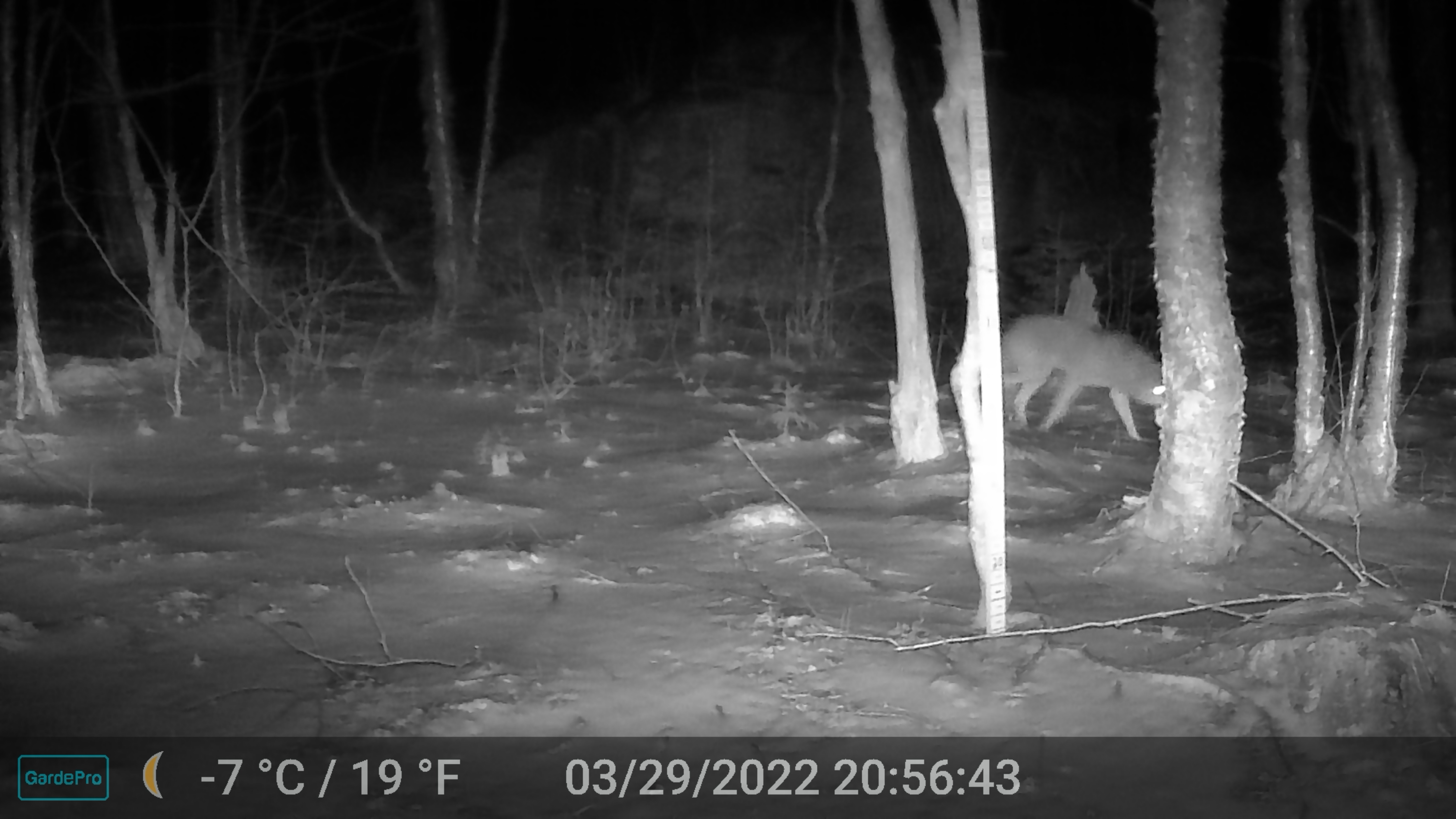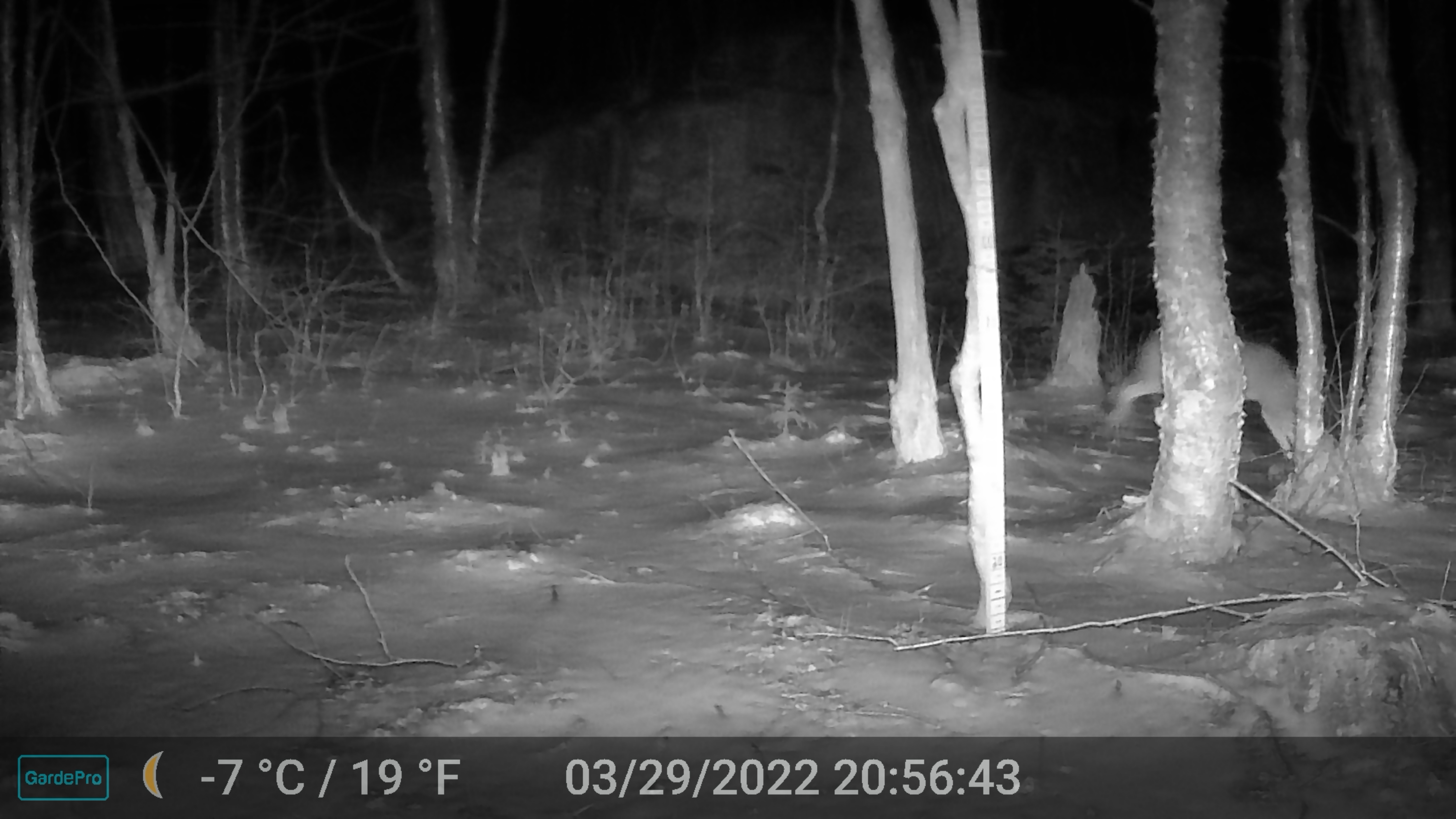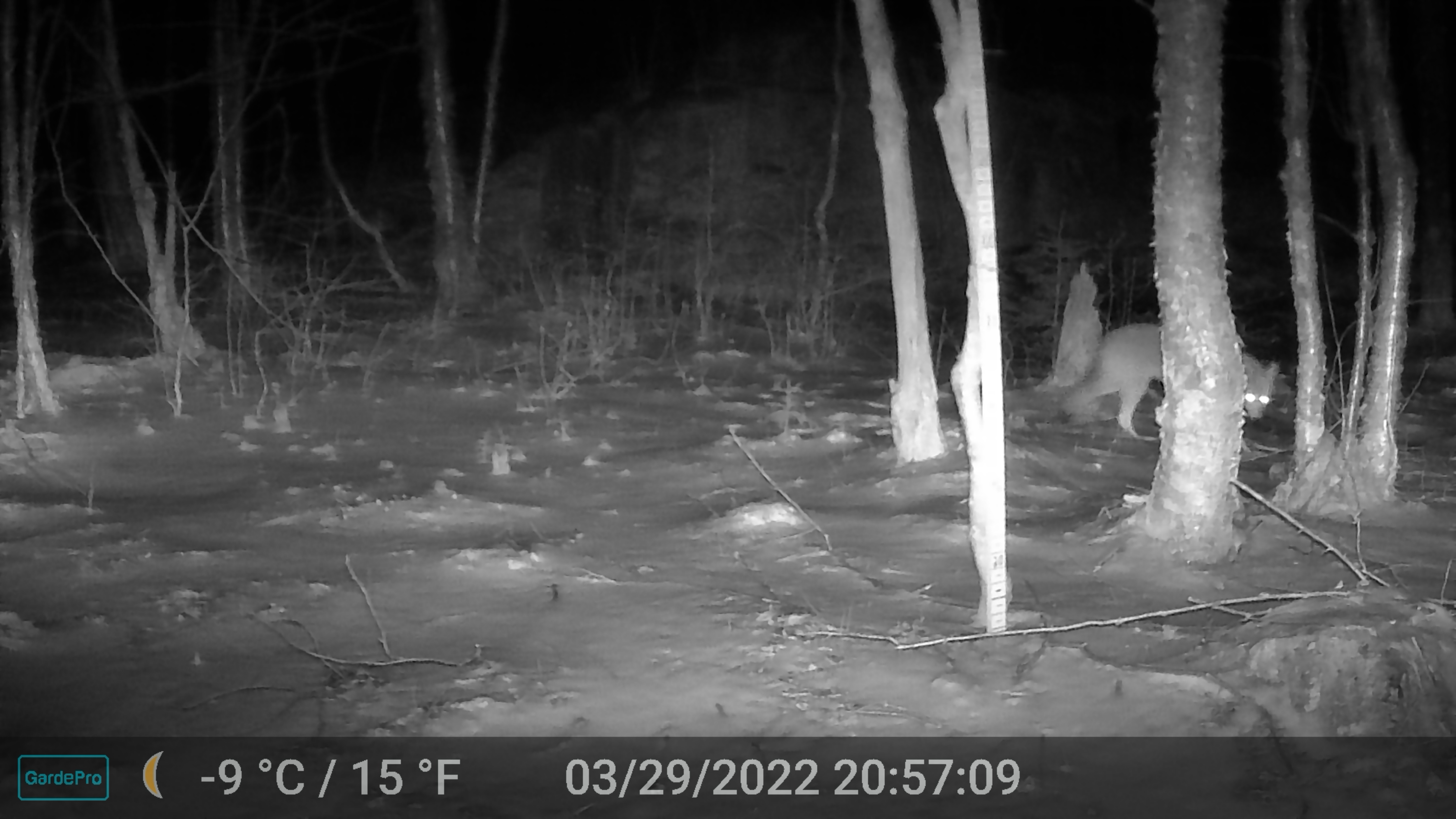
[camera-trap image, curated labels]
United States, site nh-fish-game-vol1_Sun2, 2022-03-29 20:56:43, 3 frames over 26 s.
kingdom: Animalia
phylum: Chordata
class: Mammalia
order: Carnivora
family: Canidae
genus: Canis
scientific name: Canis latrans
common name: coyote